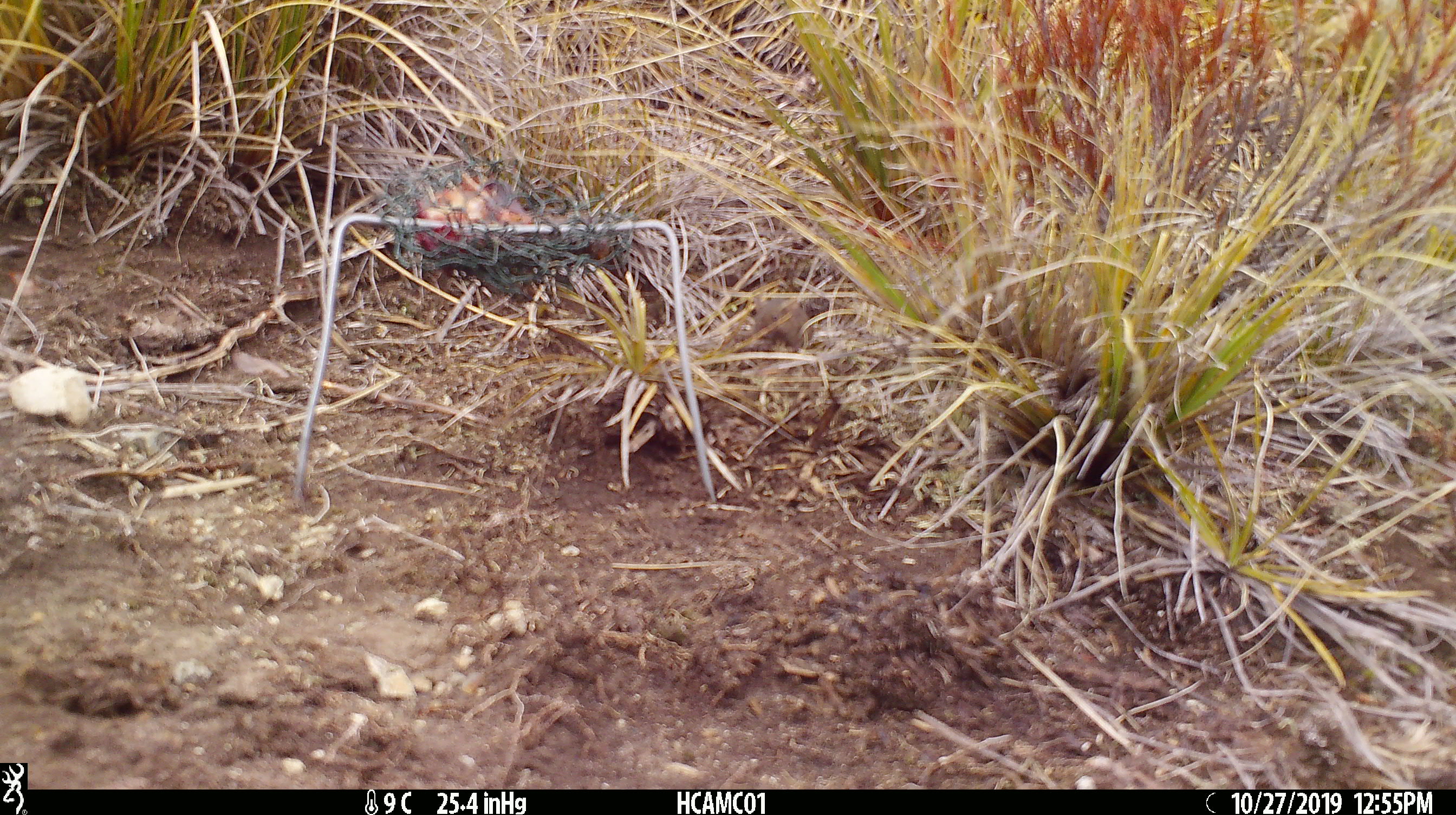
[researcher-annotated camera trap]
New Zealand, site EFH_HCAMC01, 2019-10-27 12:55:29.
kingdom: Animalia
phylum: Chordata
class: Mammalia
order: Rodentia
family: Muridae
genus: Mus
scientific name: Mus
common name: mouse